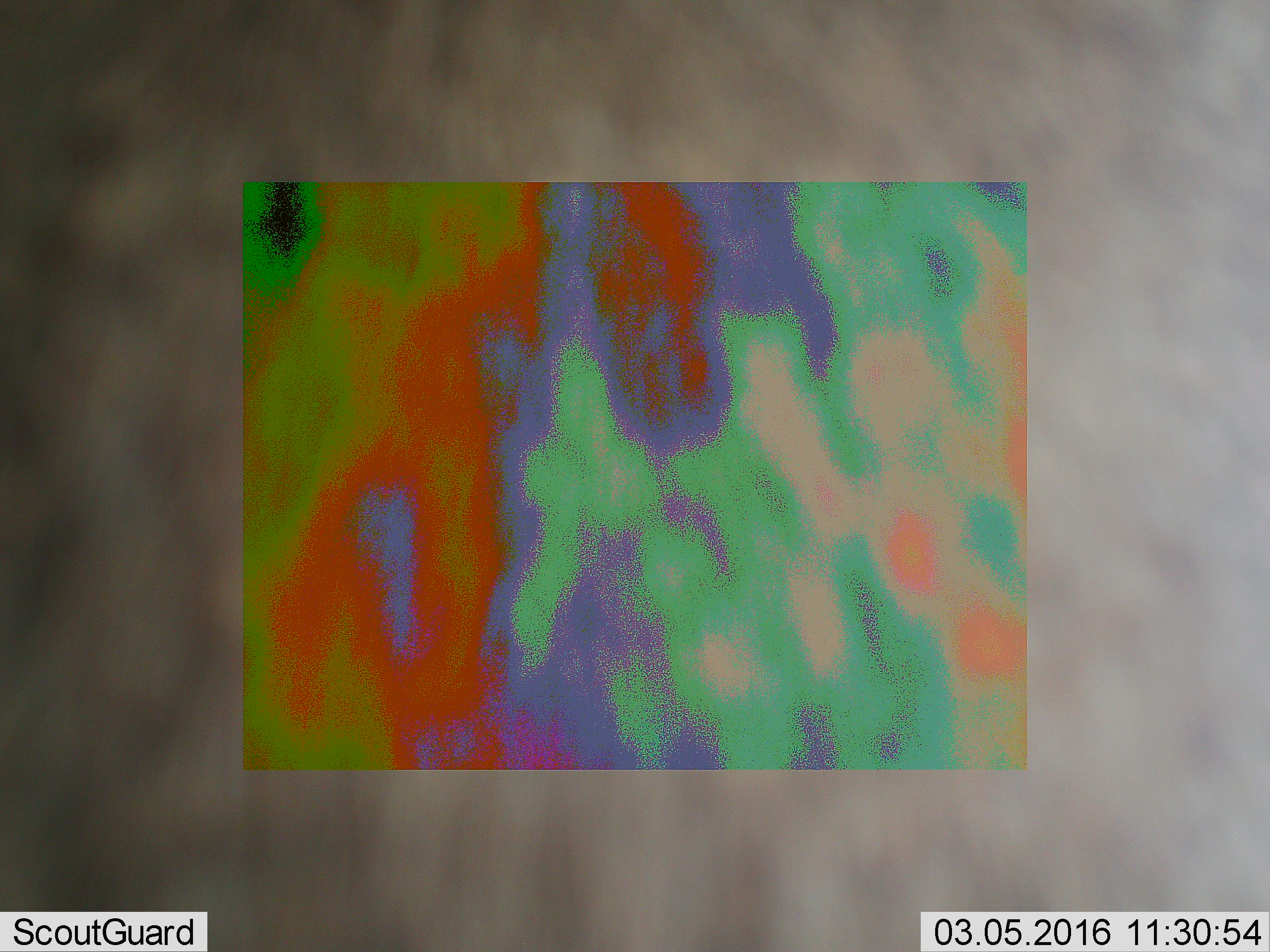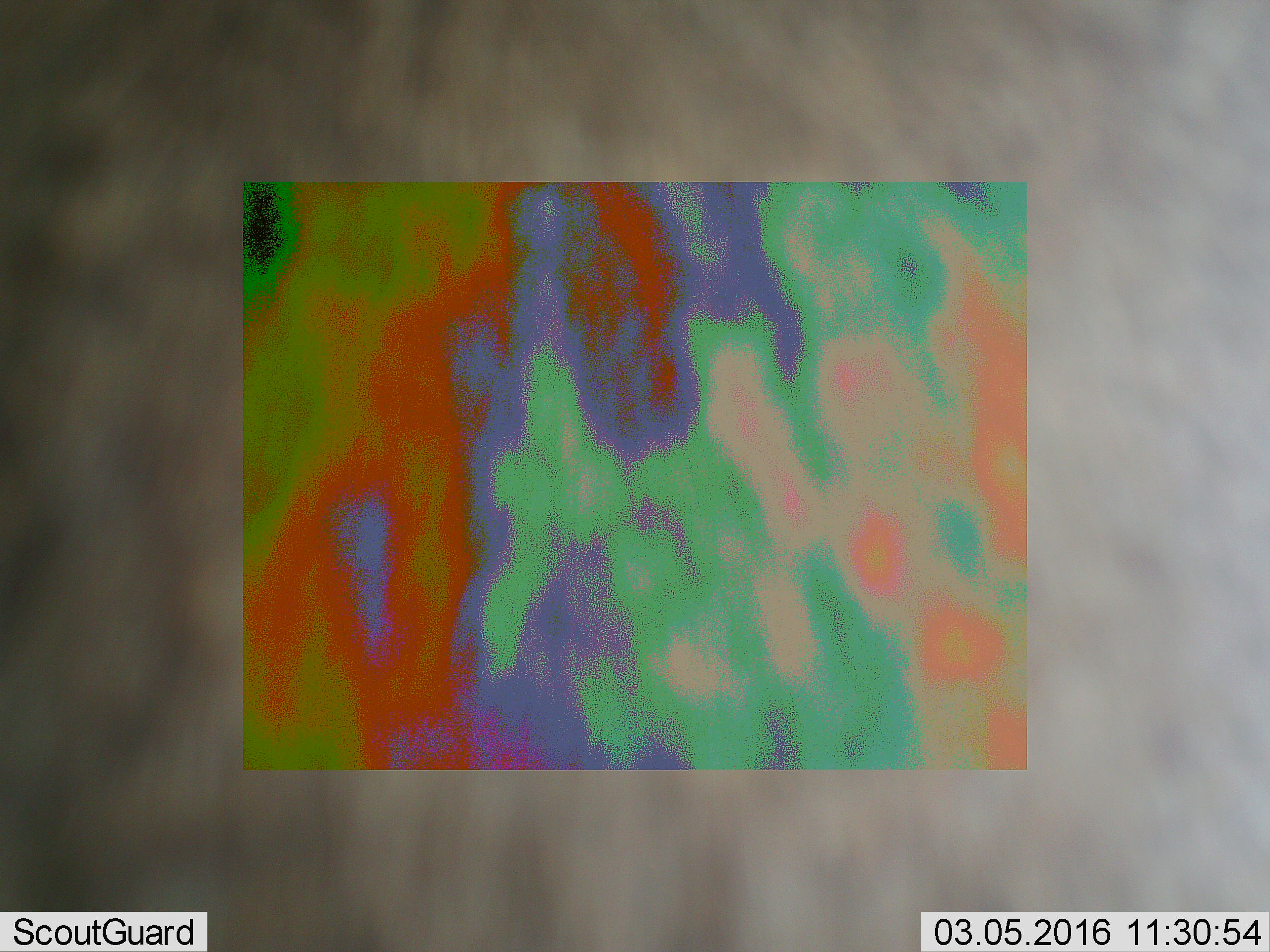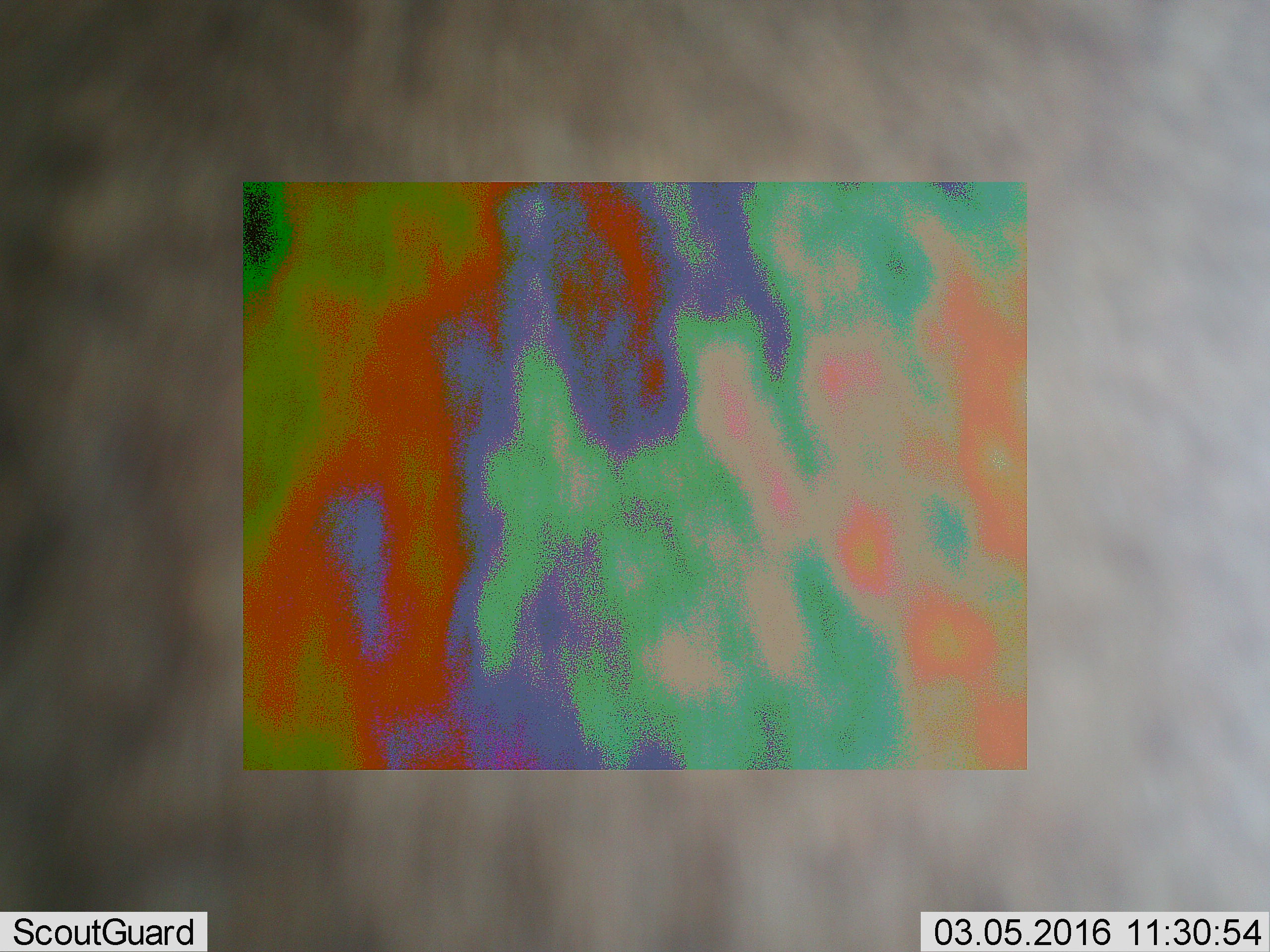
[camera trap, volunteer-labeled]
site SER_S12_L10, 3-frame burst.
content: unidentified animal